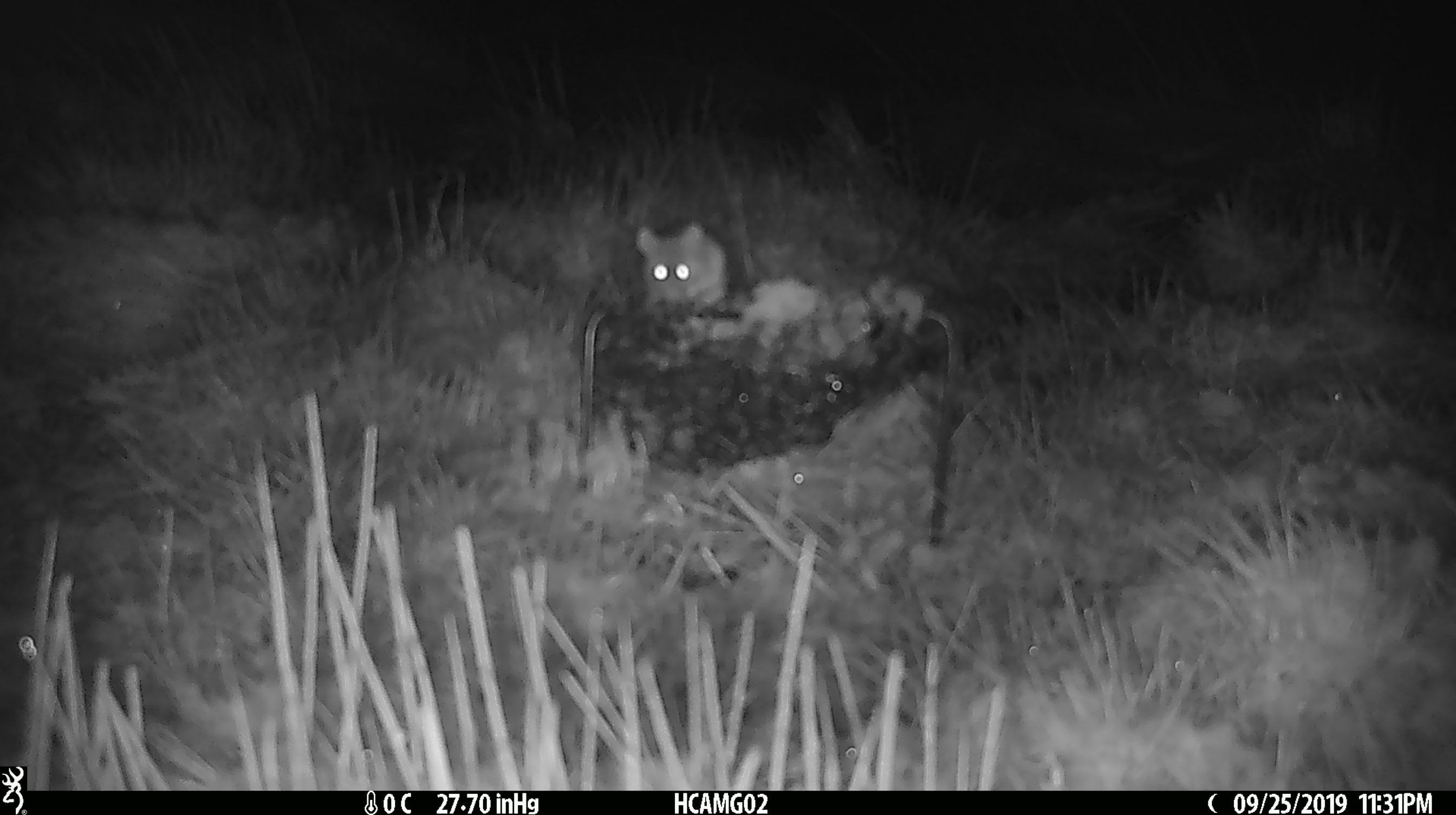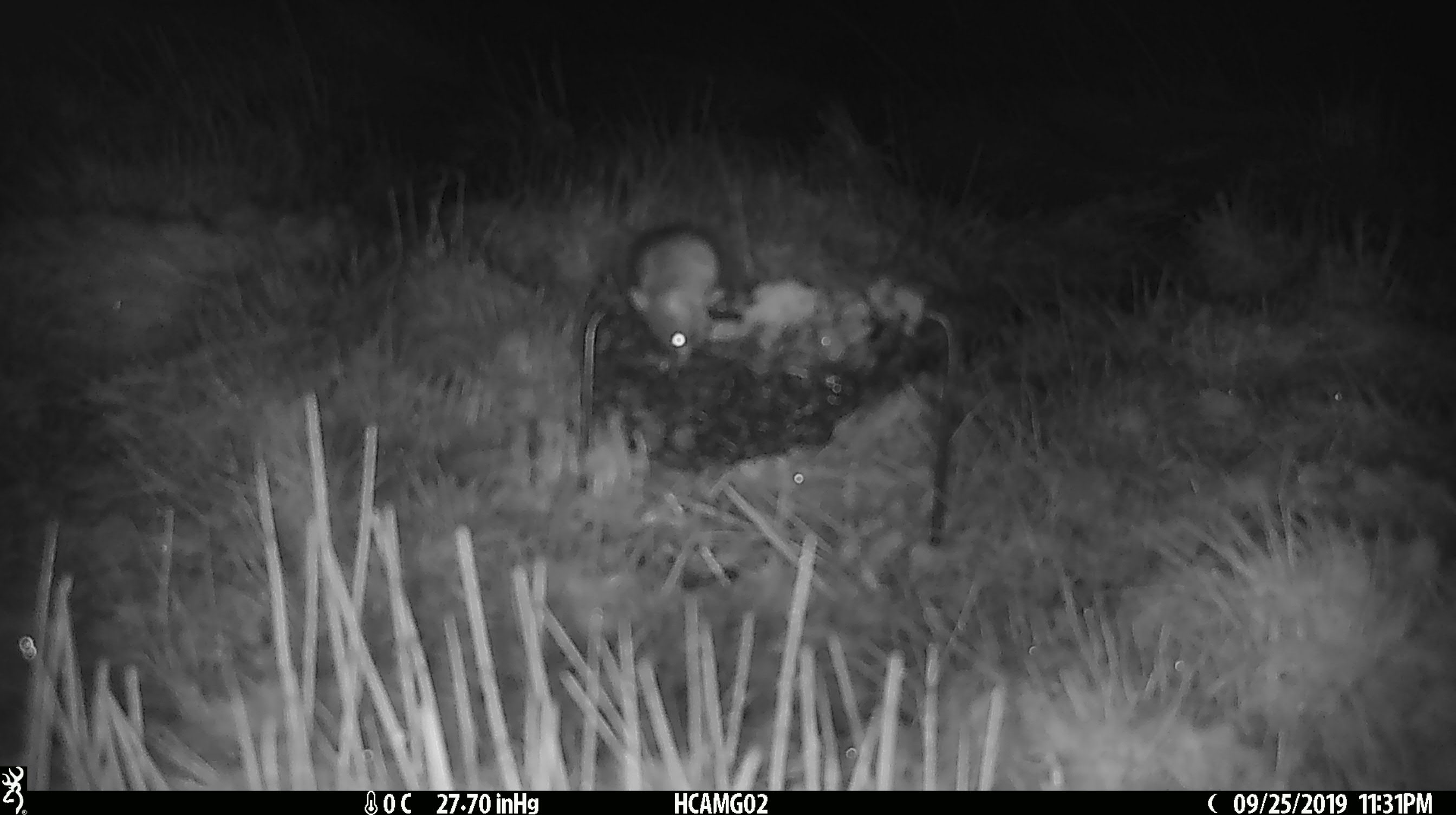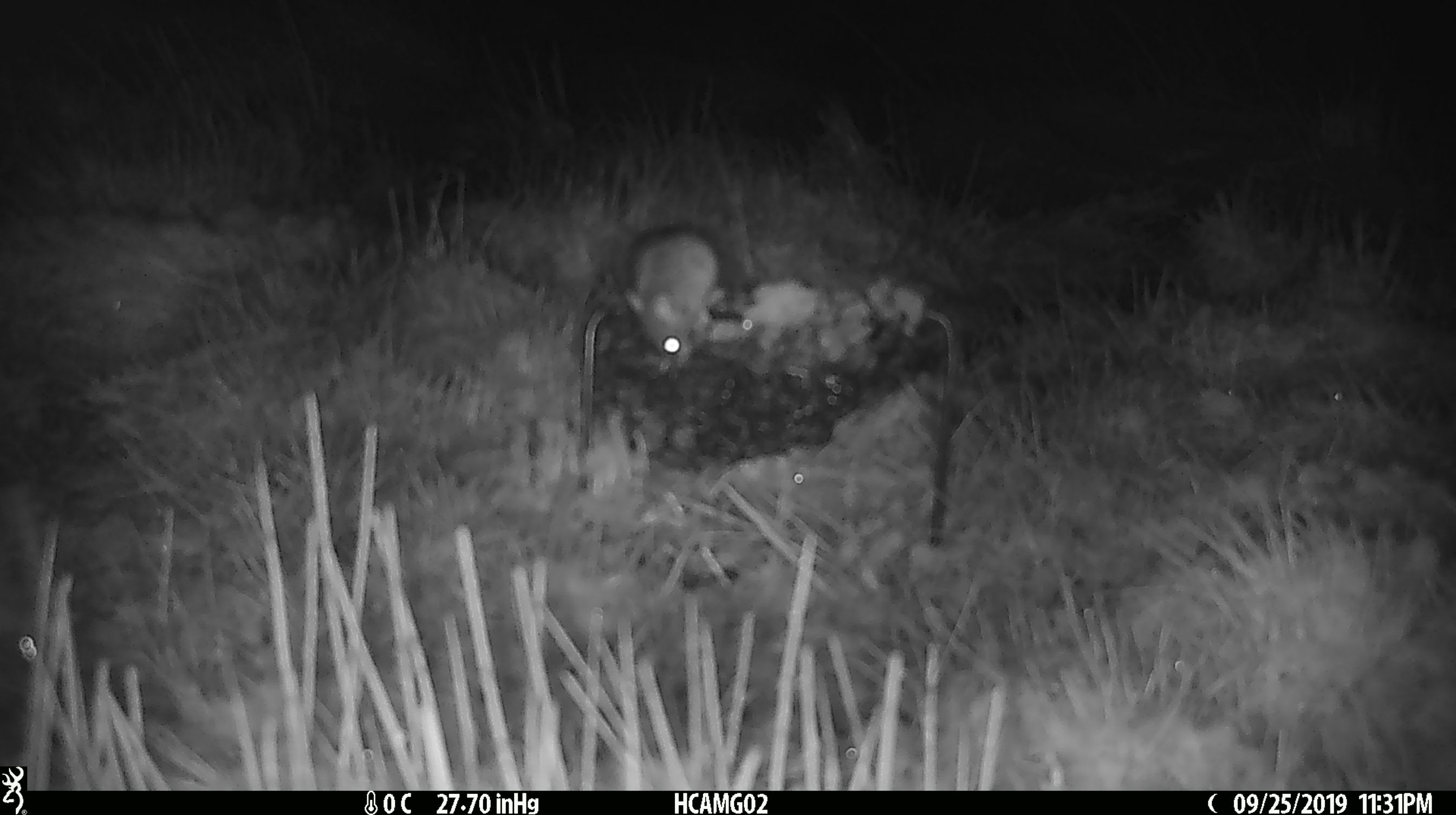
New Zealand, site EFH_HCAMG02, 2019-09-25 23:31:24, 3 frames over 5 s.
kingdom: Animalia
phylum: Chordata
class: Mammalia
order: Rodentia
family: Muridae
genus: Mus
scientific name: Mus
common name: mouse